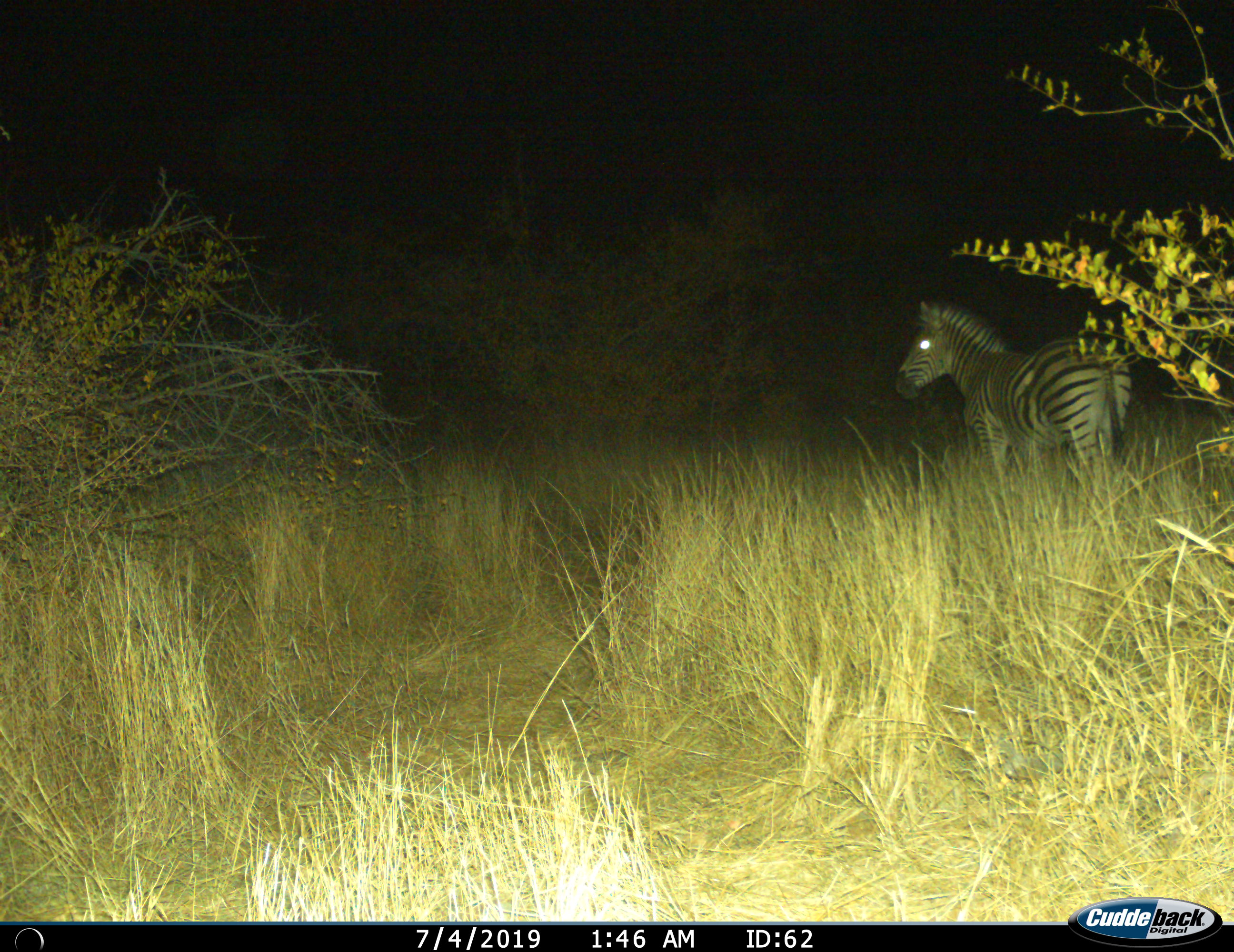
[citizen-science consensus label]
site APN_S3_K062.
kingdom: Animalia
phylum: Chordata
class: Mammalia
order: Perissodactyla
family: Equidae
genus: Equus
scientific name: Equus quagga burchellii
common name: burchell's zebra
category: zebraburchells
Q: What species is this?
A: Zebraburchells (burchell's zebra) (Equus quagga burchellii).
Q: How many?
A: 1.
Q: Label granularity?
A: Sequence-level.